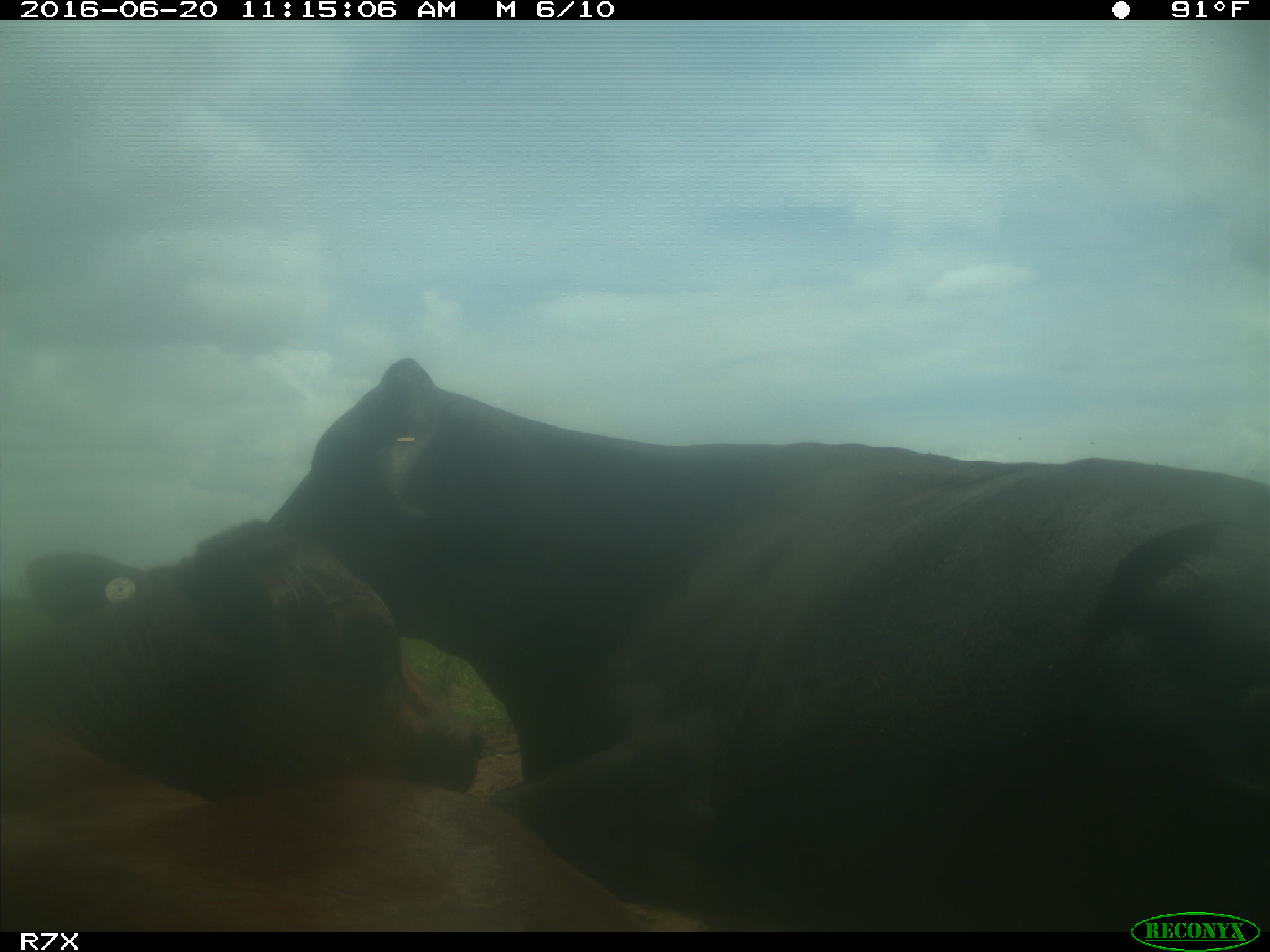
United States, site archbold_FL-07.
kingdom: Animalia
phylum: Chordata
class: Mammalia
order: Artiodactyla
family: Bovidae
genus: Bos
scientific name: Bos taurus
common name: domestic cow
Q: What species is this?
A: Bos taurus (domestic cow).